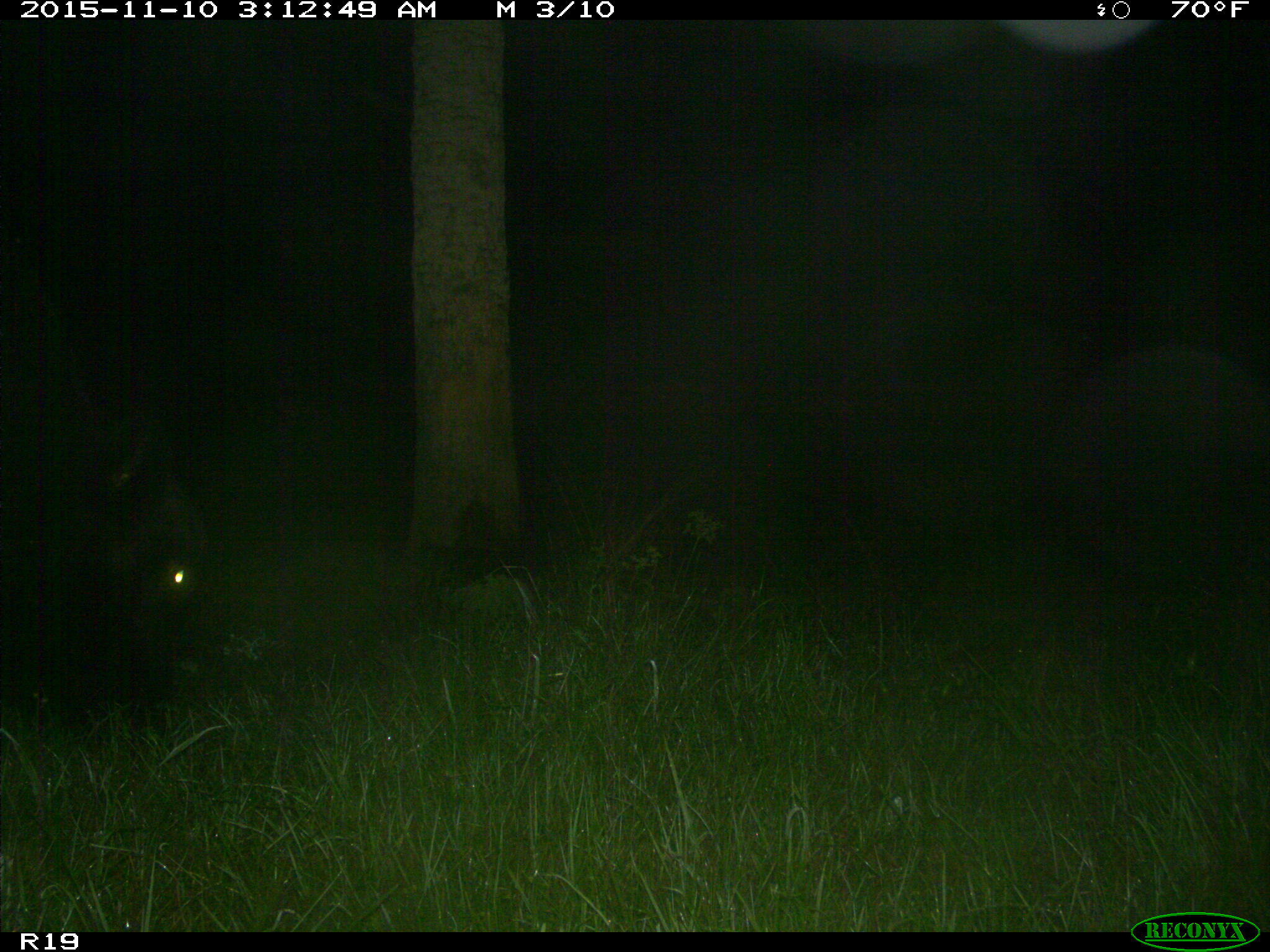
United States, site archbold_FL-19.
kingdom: Animalia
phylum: Chordata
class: Mammalia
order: Artiodactyla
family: Bovidae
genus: Bos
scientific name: Bos taurus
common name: domestic cow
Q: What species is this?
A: Bos taurus (domestic cow).